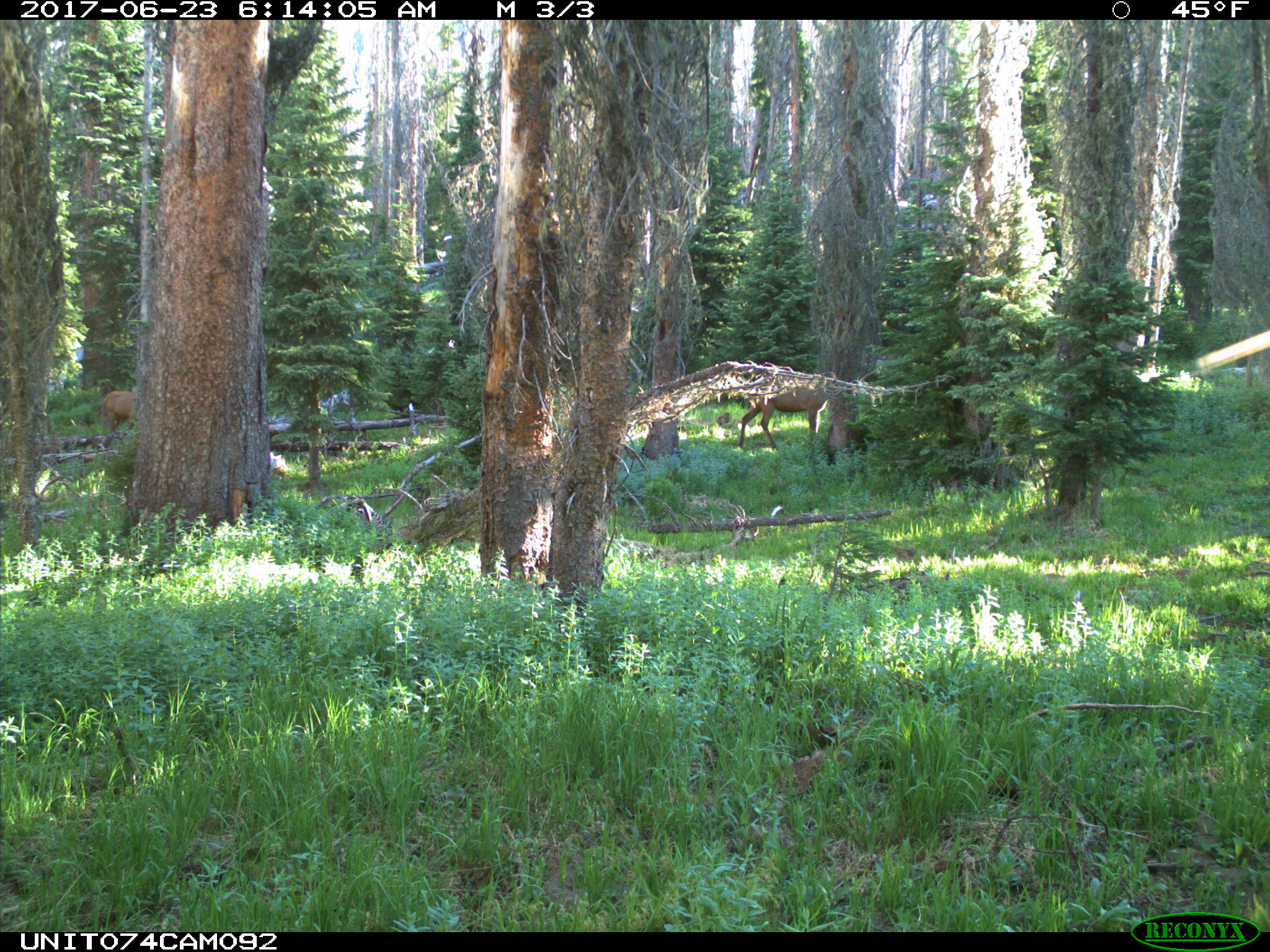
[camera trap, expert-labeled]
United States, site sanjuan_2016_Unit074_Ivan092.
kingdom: Animalia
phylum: Chordata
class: Mammalia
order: Artiodactyla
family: Cervidae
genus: Cervus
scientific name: Cervus elaphus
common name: red deer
Cervus elaphus (red deer).